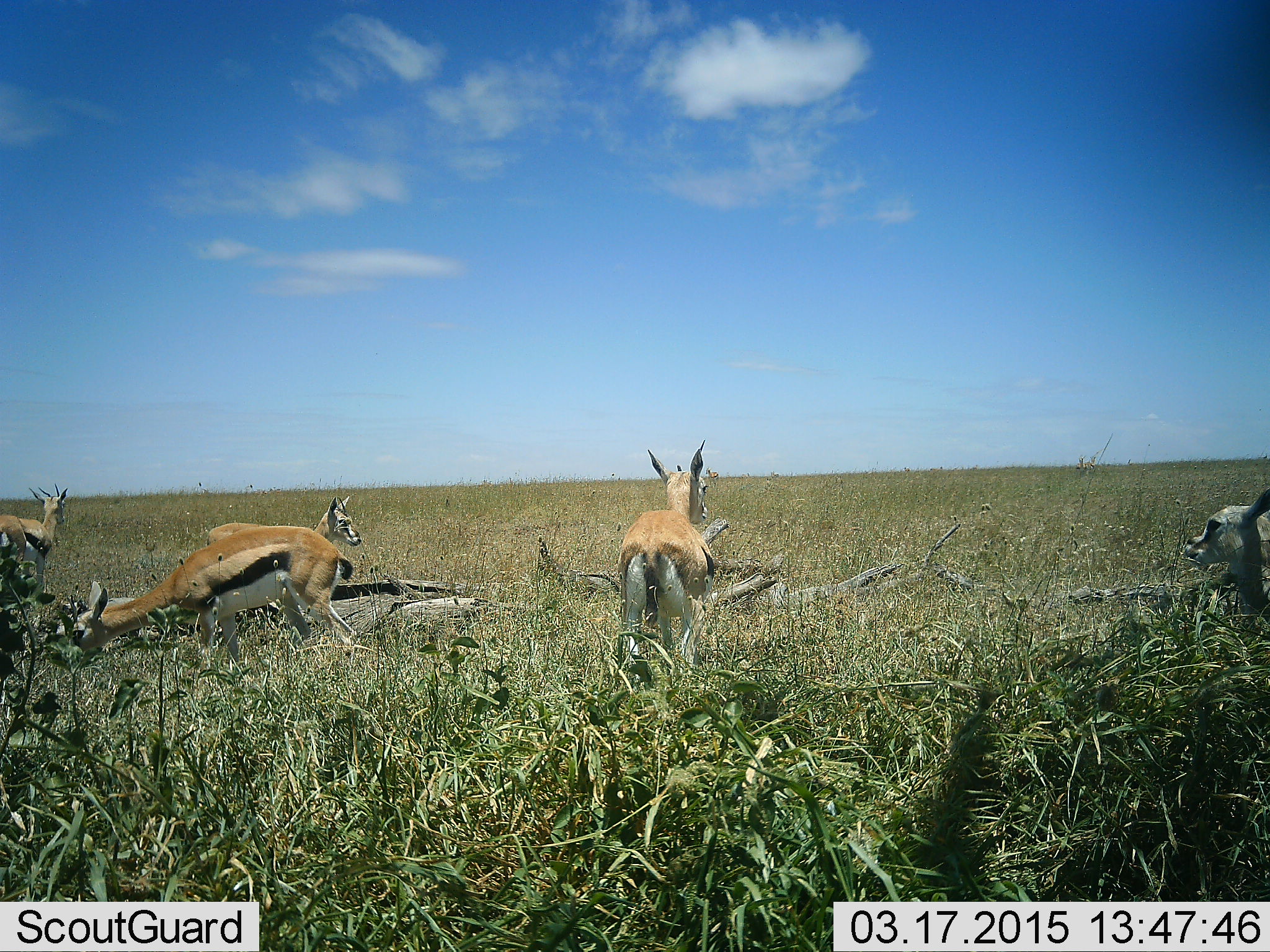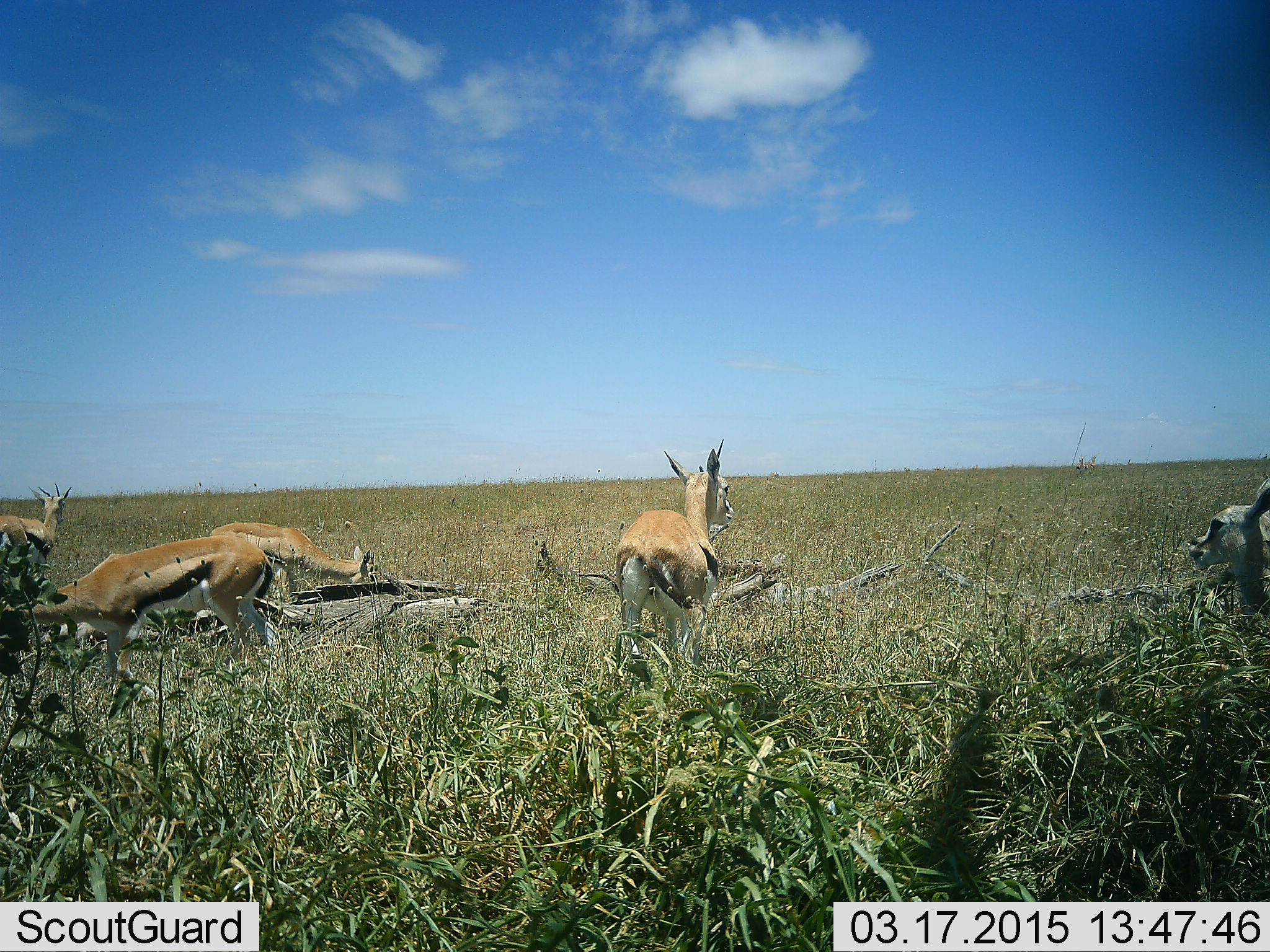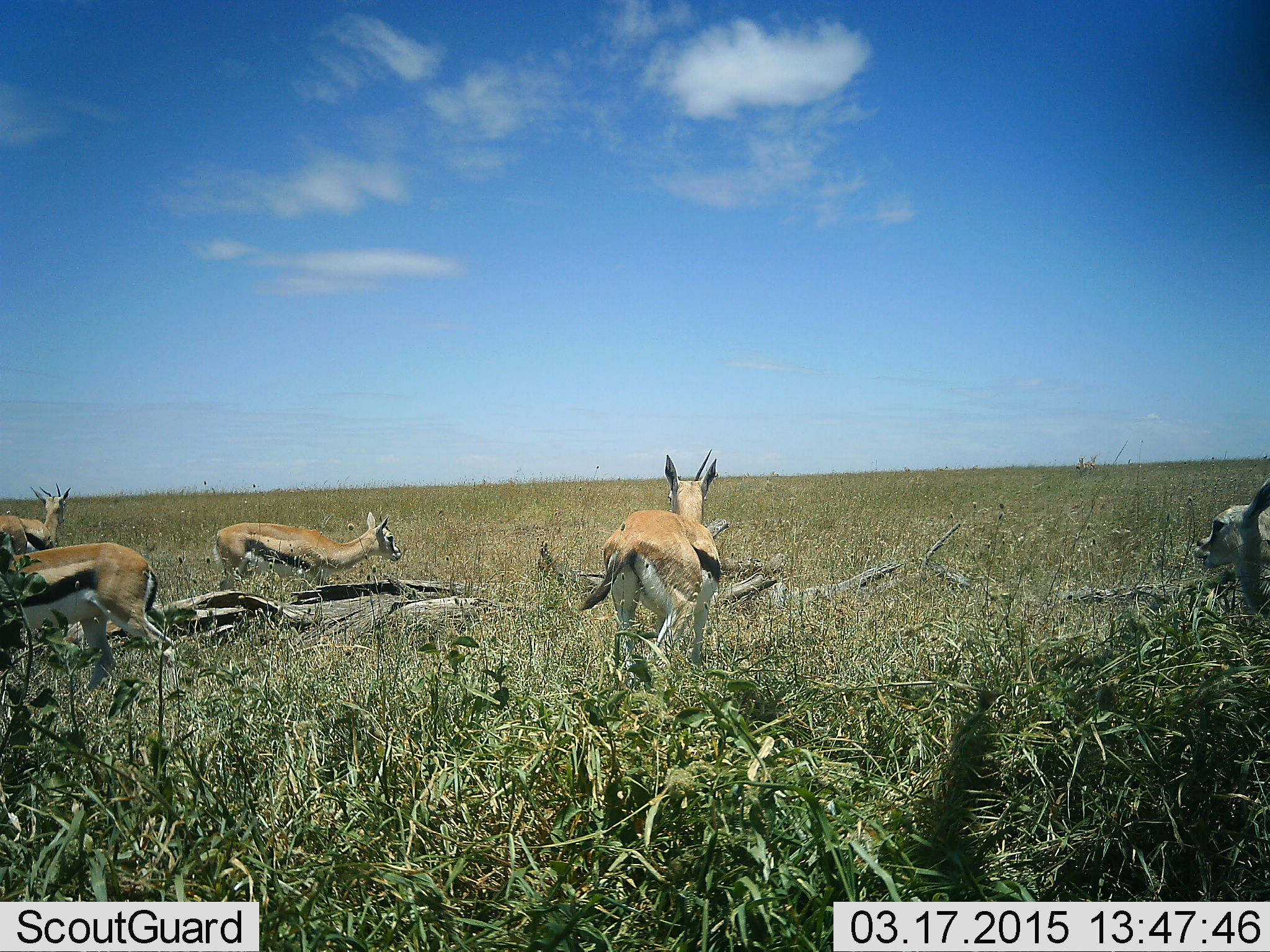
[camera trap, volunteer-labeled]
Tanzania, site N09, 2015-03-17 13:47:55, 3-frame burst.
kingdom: Animalia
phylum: Chordata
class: Mammalia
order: Artiodactyla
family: Bovidae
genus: Eudorcas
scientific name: Eudorcas thomsonii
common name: thomson's gazelle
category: gazellethomsons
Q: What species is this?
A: Gazellethomsons (thomson's gazelle) (Eudorcas thomsonii).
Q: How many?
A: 5.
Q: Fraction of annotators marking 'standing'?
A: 50%.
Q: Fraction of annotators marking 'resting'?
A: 40%.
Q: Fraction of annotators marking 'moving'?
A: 30%.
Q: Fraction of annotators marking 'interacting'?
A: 0%.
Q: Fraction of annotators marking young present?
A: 10%.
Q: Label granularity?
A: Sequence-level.